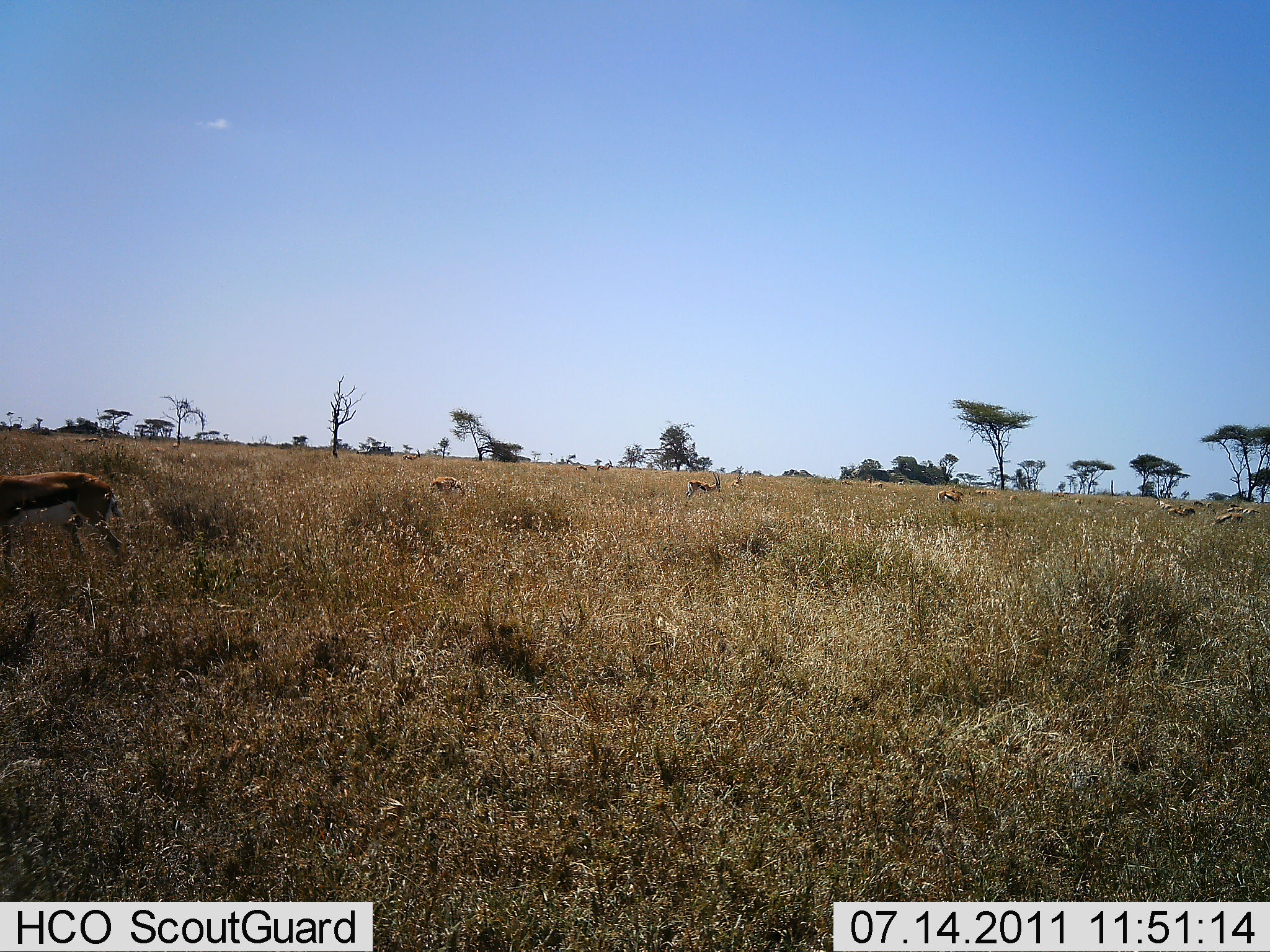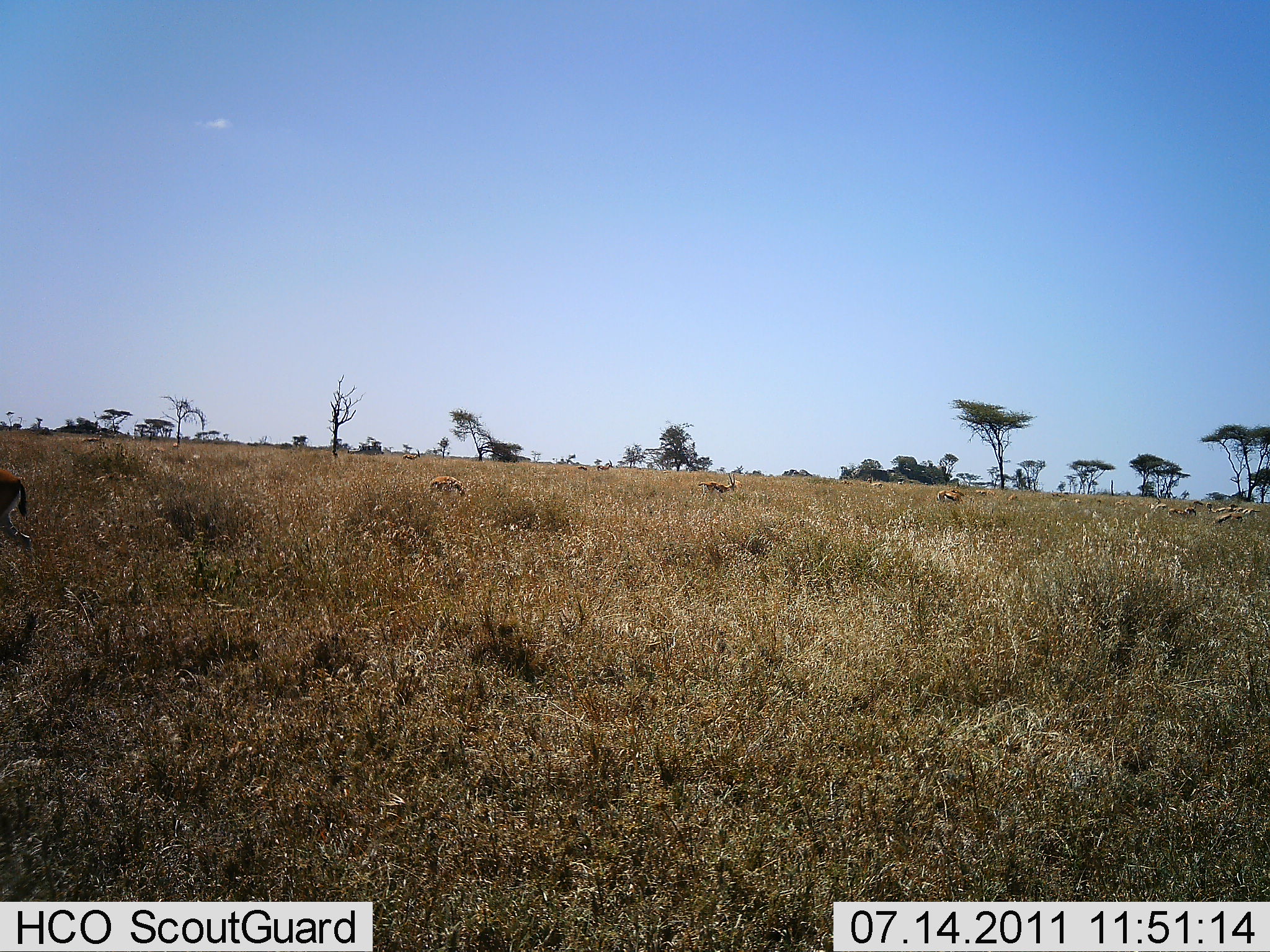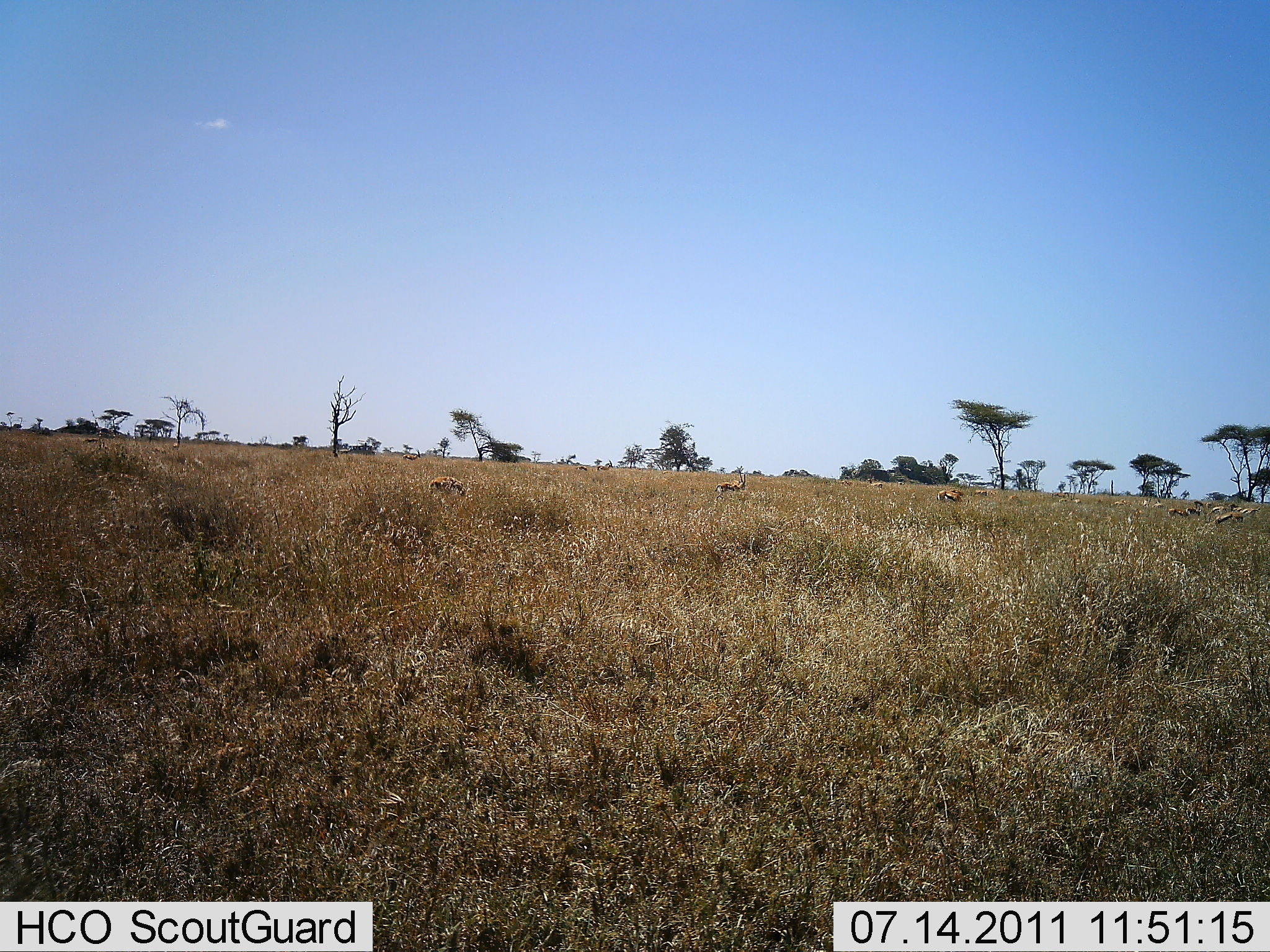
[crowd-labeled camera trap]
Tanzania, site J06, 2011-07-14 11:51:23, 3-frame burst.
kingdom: Animalia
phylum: Chordata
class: Mammalia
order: Artiodactyla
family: Bovidae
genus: Eudorcas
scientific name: Eudorcas thomsonii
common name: thomson's gazelle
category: gazellethomsons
Gazellethomsons (thomson's gazelle) (Eudorcas thomsonii), count 11-50. Behavior (volunteer vote fractions): standing 100%, resting 20%, moving 80%, interacting 0%. Young present (vote fraction): 0%. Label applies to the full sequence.